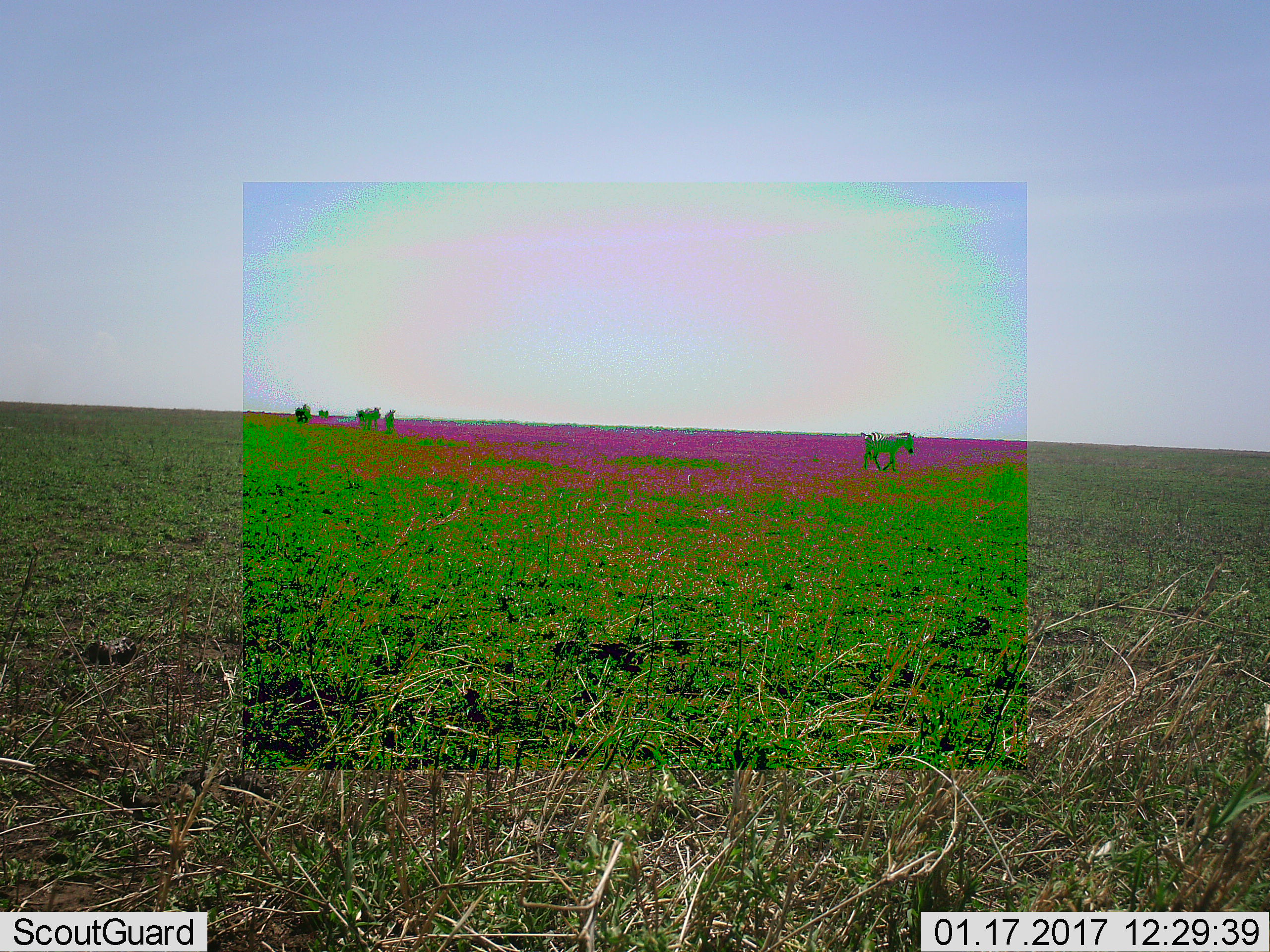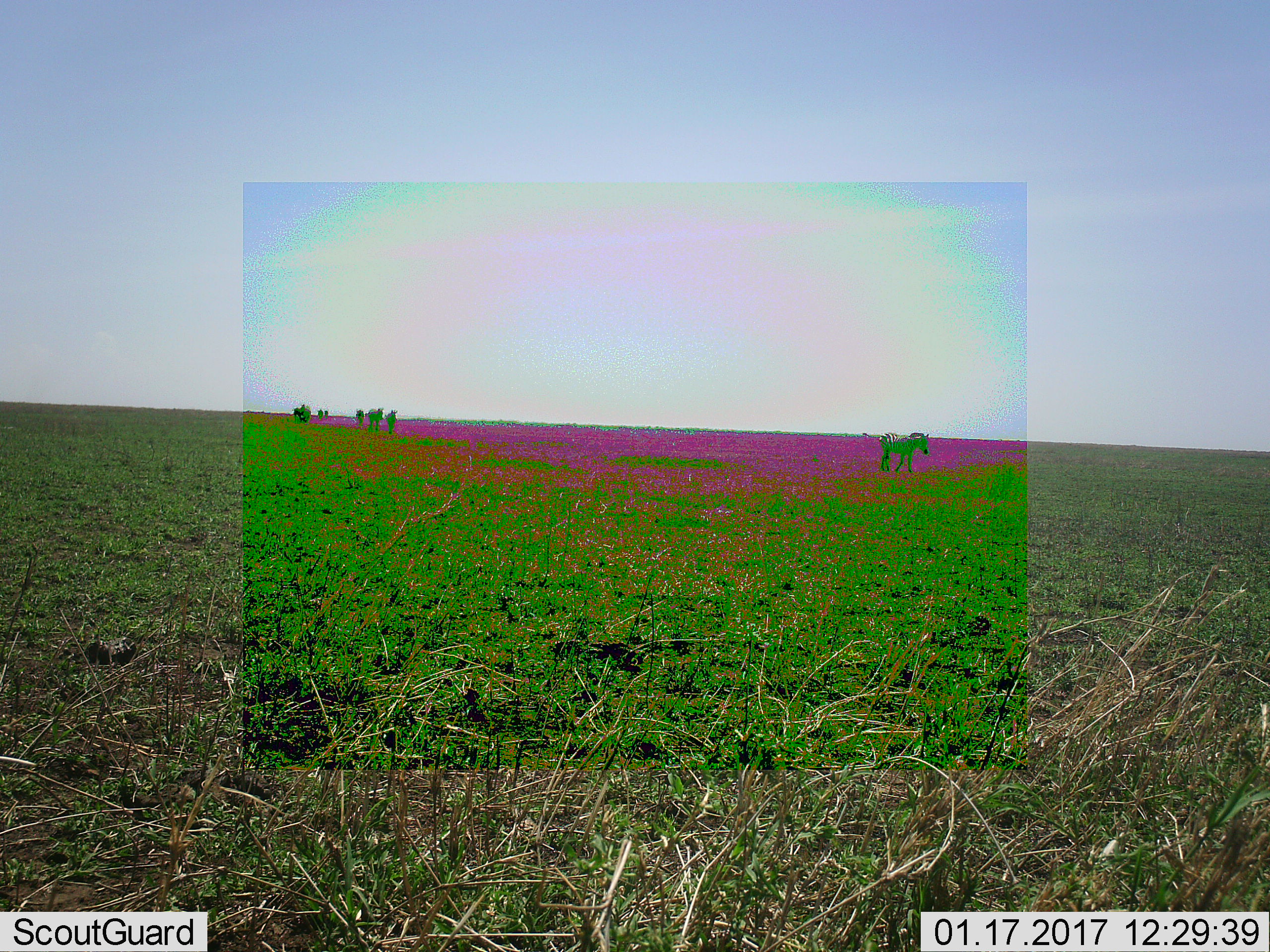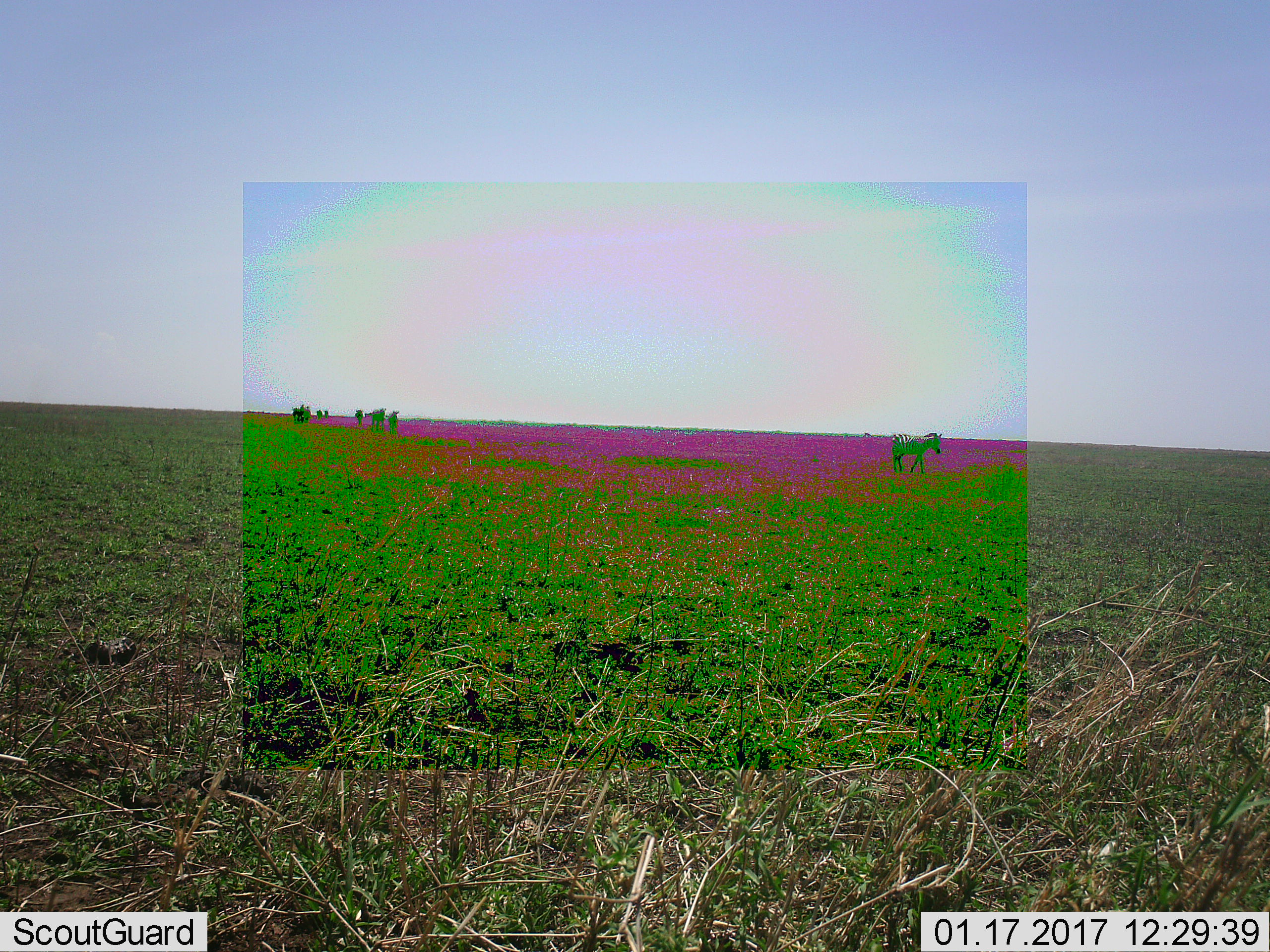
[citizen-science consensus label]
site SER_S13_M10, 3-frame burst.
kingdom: Animalia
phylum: Chordata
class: Mammalia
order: Perissodactyla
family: Equidae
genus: Equus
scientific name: Equus quagga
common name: plains zebra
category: zebraplains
Zebraplains (plains zebra) (Equus quagga), count 3. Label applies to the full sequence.